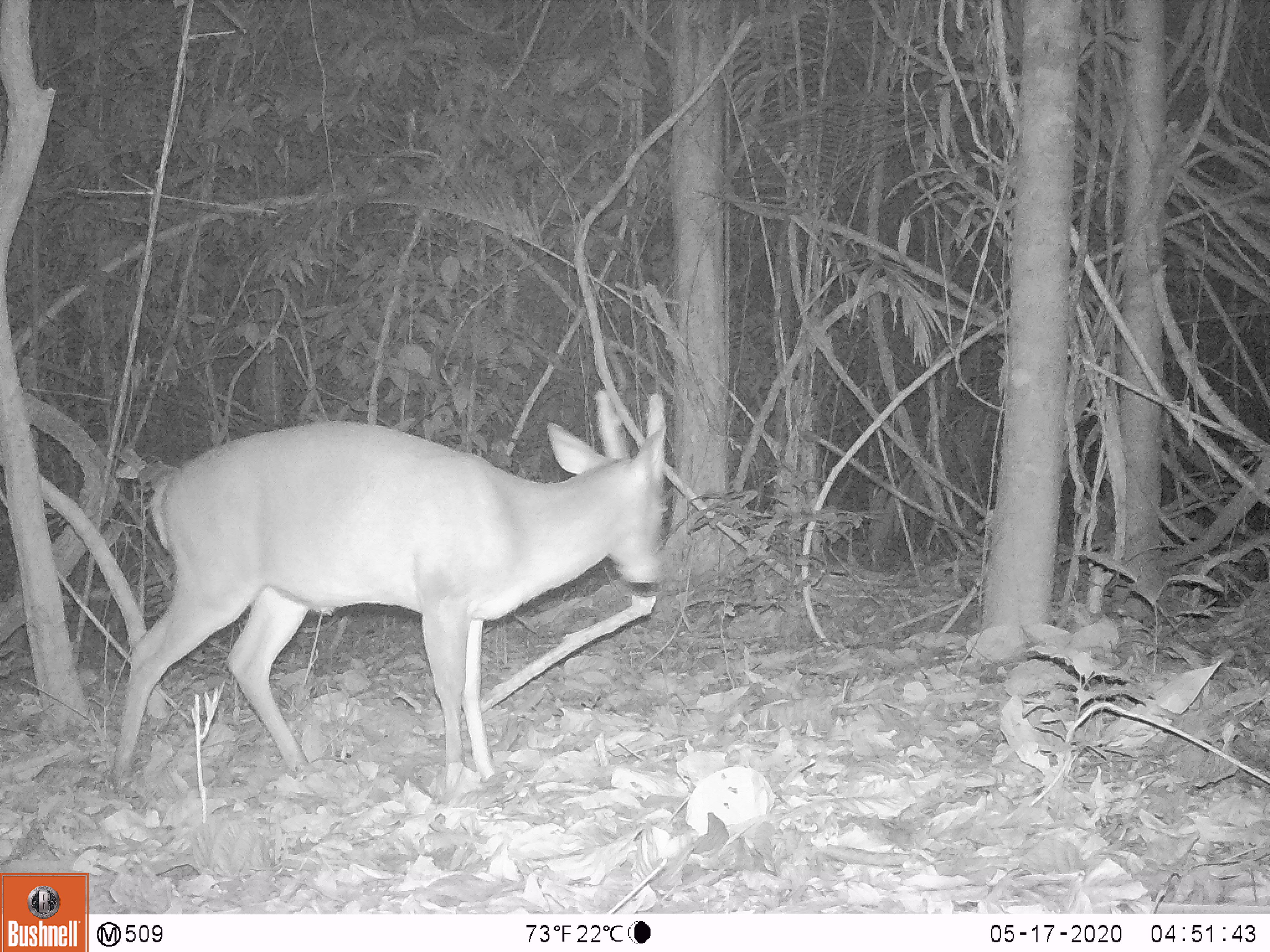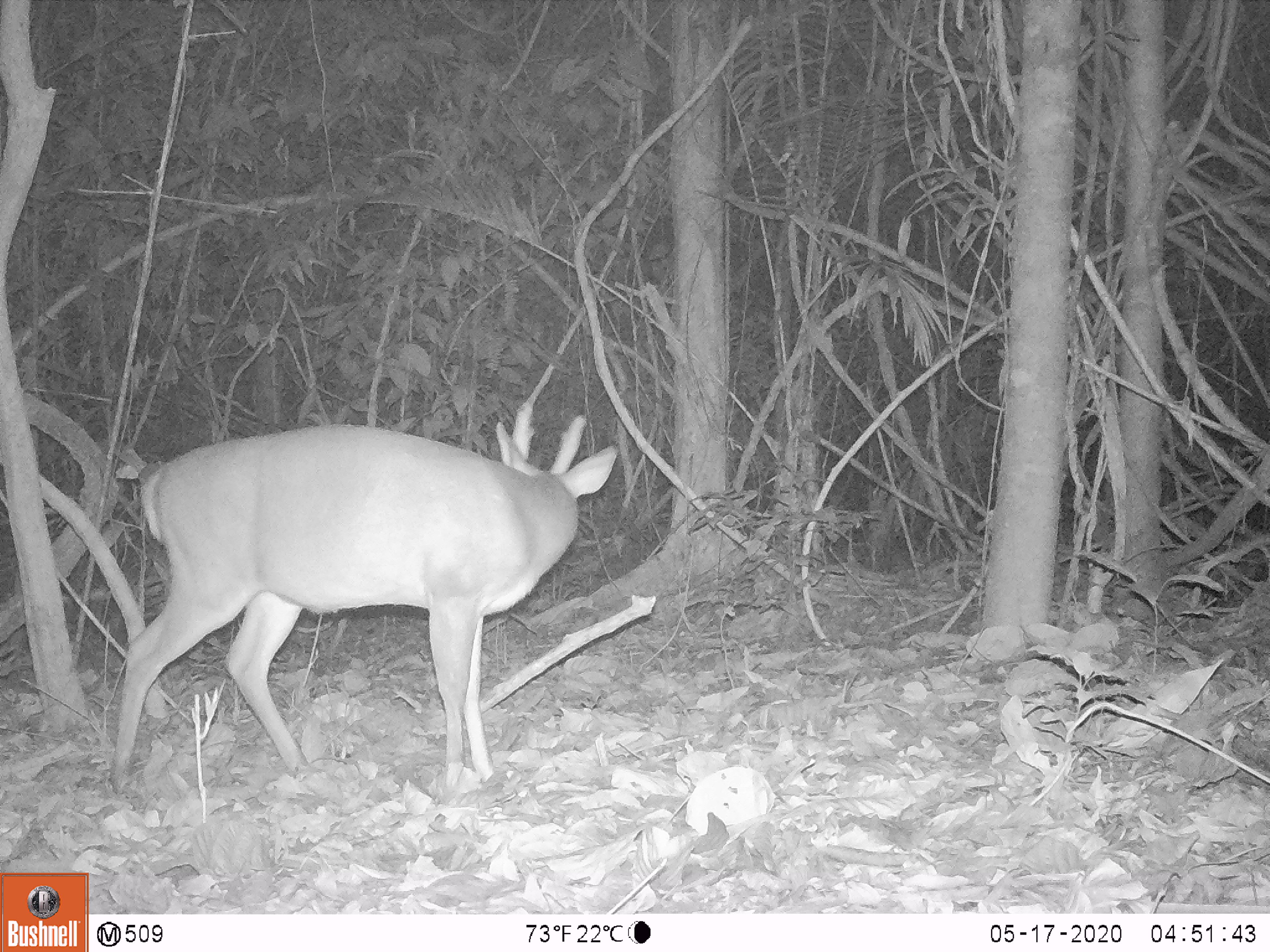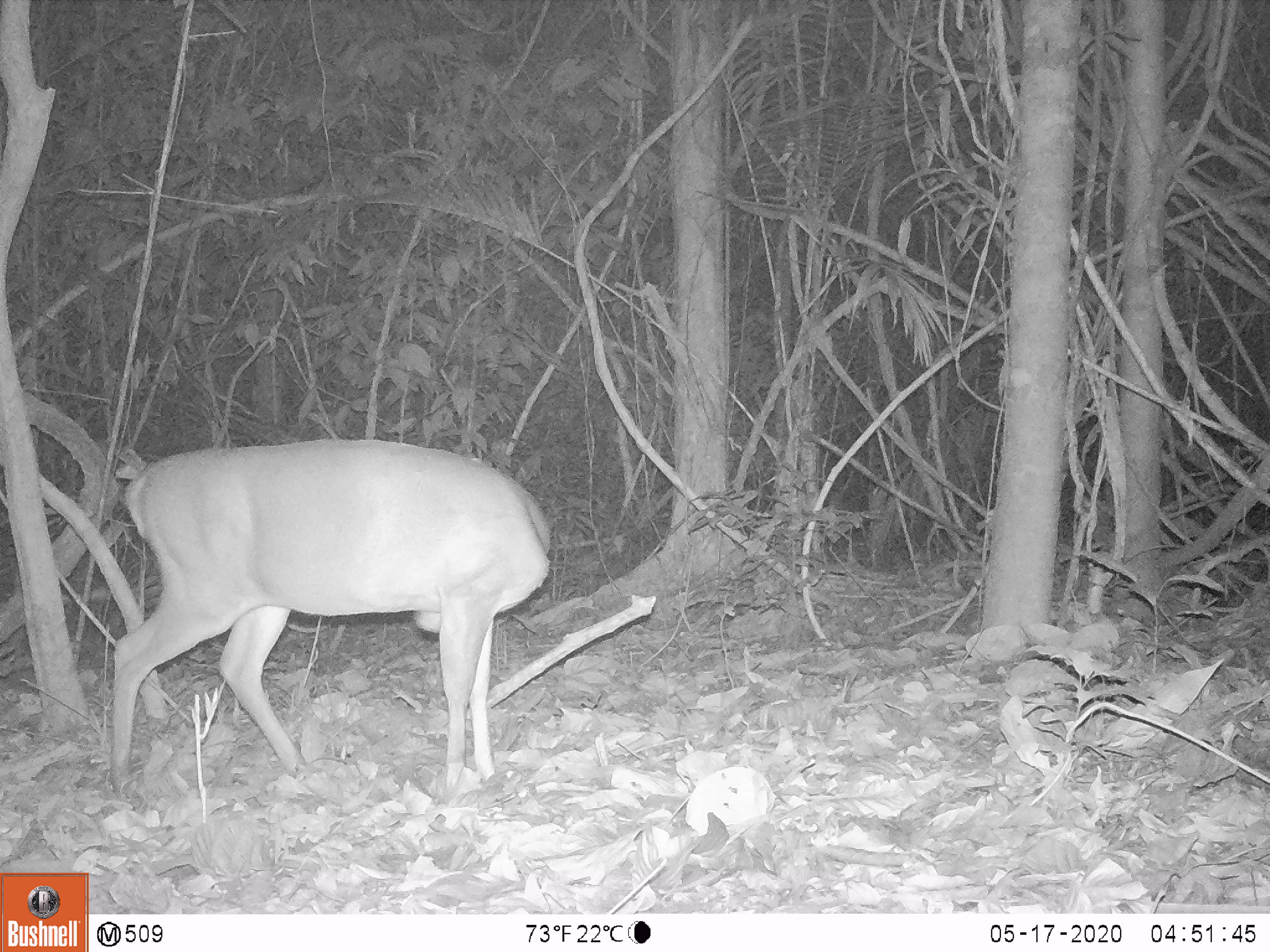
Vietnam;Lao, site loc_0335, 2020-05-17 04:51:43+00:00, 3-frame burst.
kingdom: Animalia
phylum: Chordata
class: Mammalia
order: Artiodactyla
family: Cervidae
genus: Muntiacus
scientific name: Muntiacus vuquangensis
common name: large-antlered muntjac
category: large antlered muntjac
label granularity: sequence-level